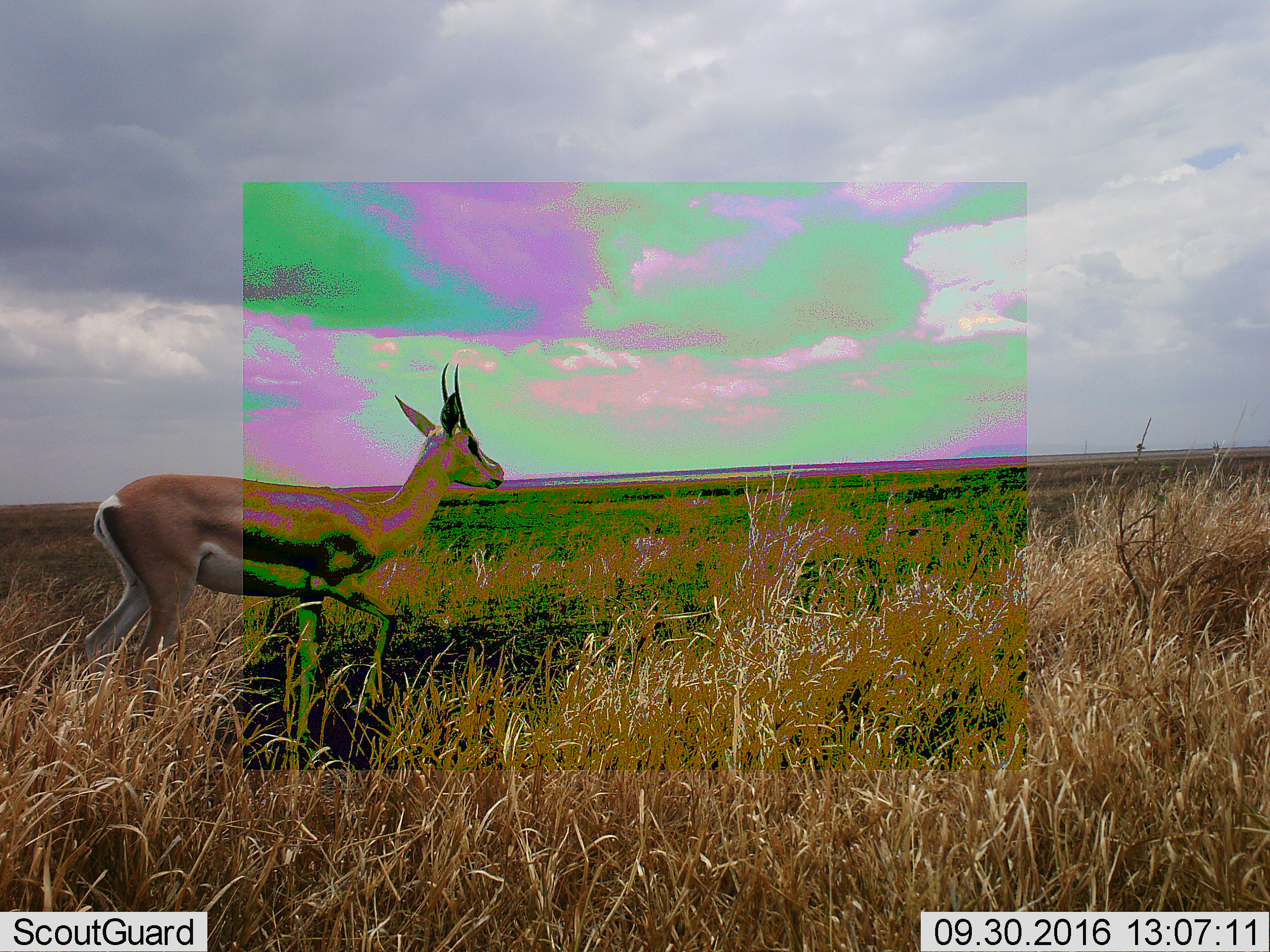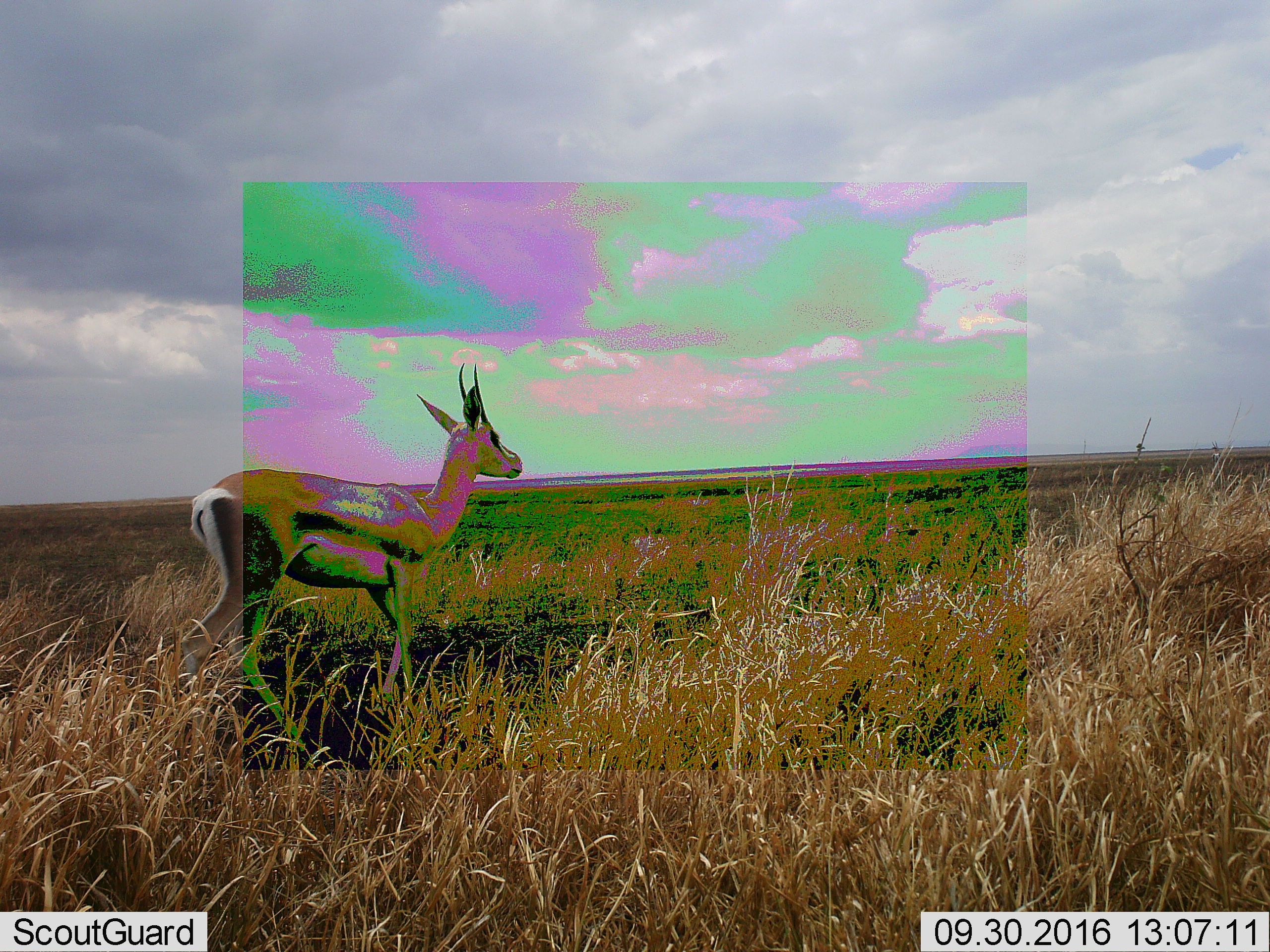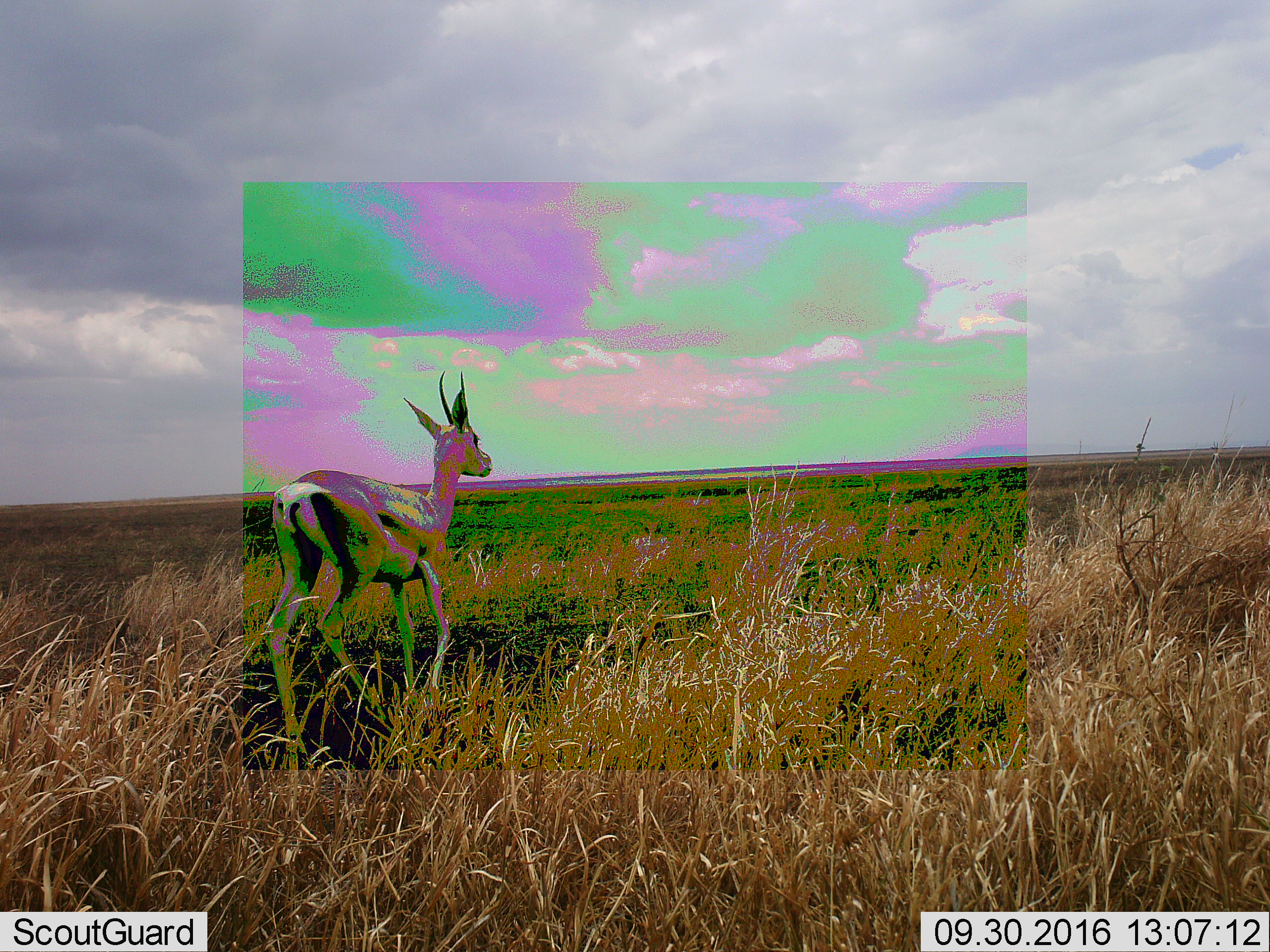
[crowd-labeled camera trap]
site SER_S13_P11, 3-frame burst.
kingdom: Animalia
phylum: Chordata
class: Mammalia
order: Artiodactyla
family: Bovidae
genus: Eudorcas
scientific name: Eudorcas thomsonii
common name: thomson's gazelle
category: gazellethomsons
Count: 1.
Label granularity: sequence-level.